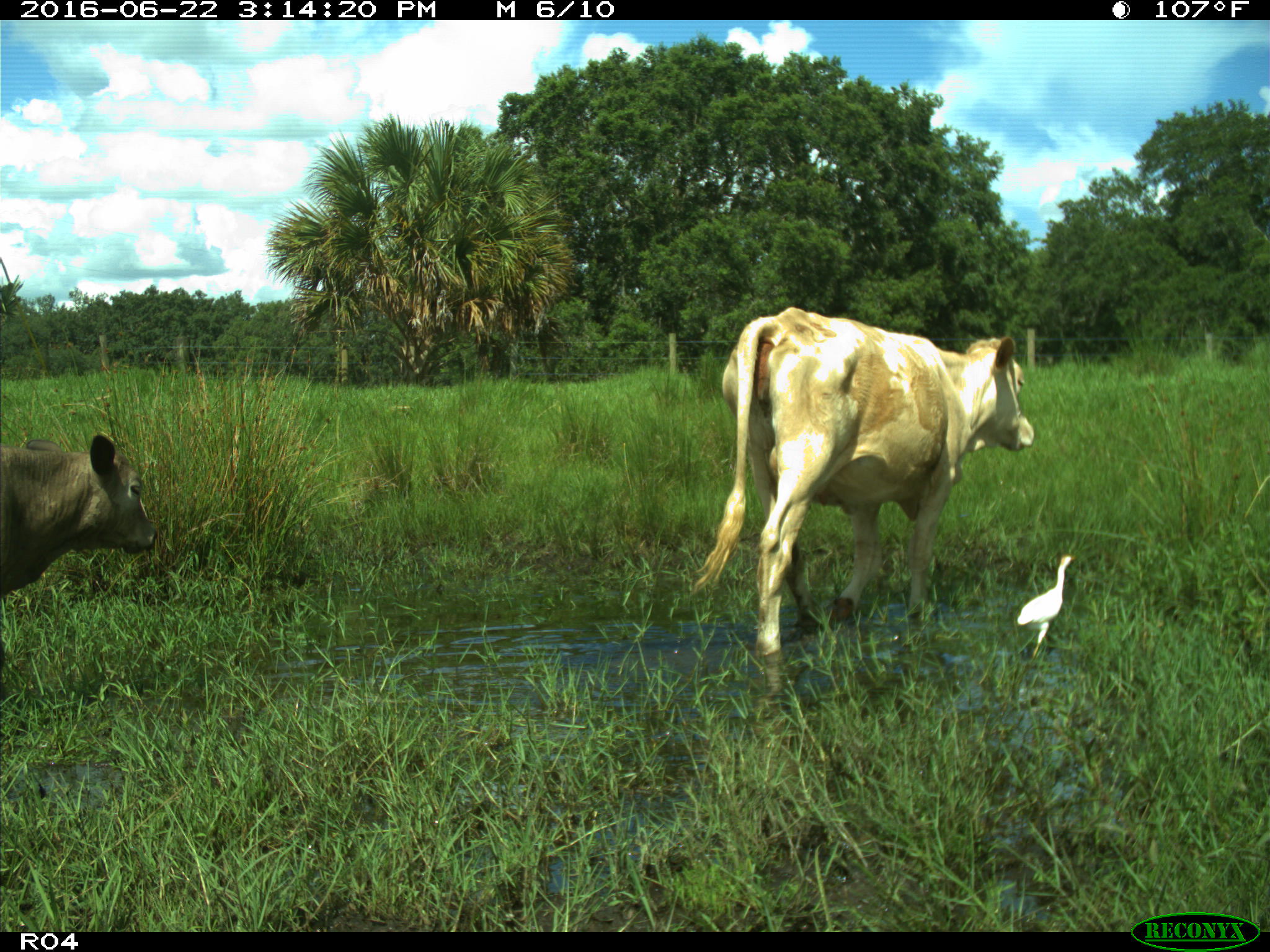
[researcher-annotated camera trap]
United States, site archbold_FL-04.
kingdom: Animalia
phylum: Chordata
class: Mammalia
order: Artiodactyla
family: Bovidae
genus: Bos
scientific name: Bos taurus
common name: domestic cow